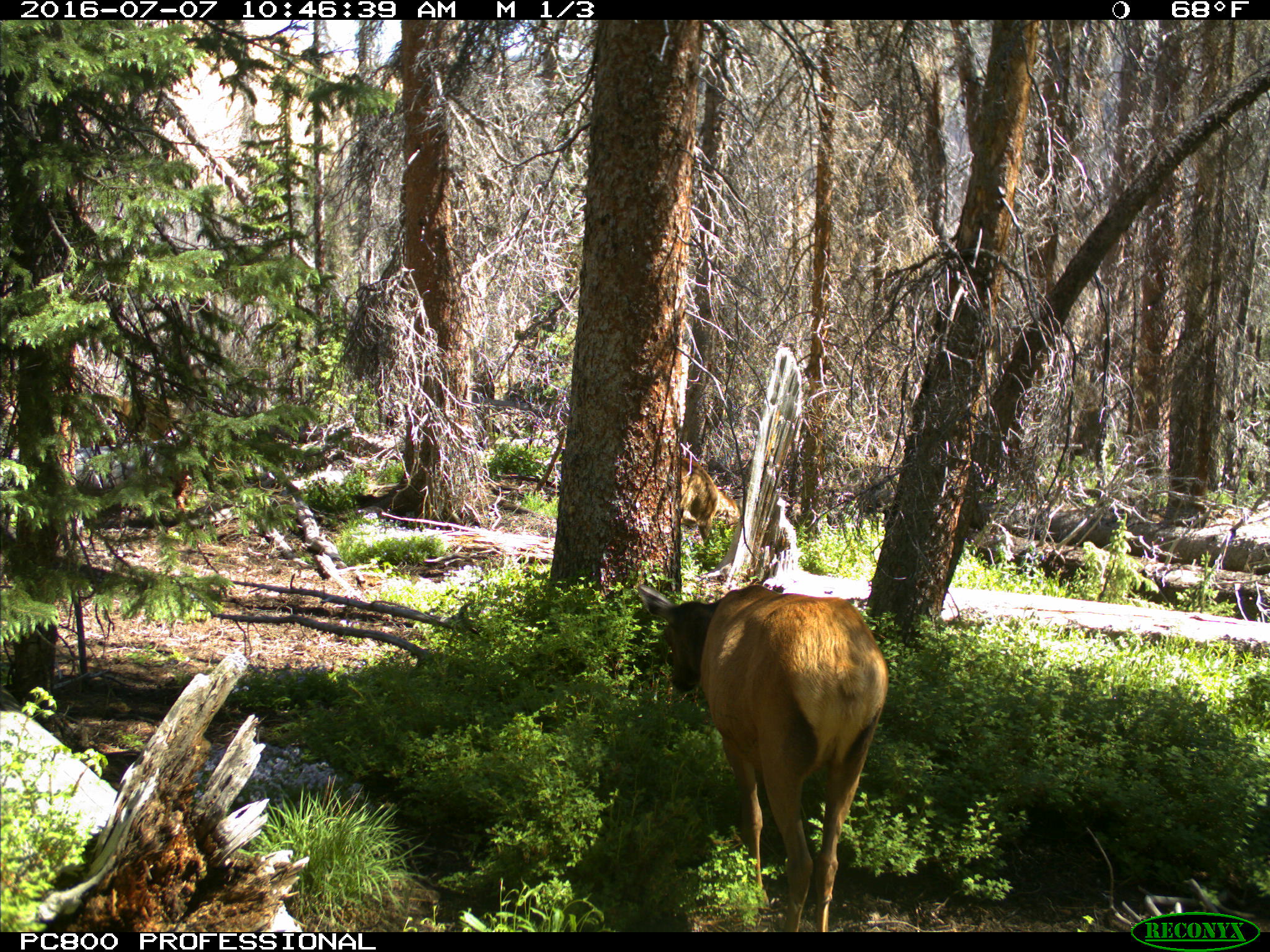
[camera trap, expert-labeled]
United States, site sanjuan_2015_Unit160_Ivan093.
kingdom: Animalia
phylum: Chordata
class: Mammalia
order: Artiodactyla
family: Cervidae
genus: Cervus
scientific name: Cervus elaphus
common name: red deer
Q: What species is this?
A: Cervus elaphus (red deer).